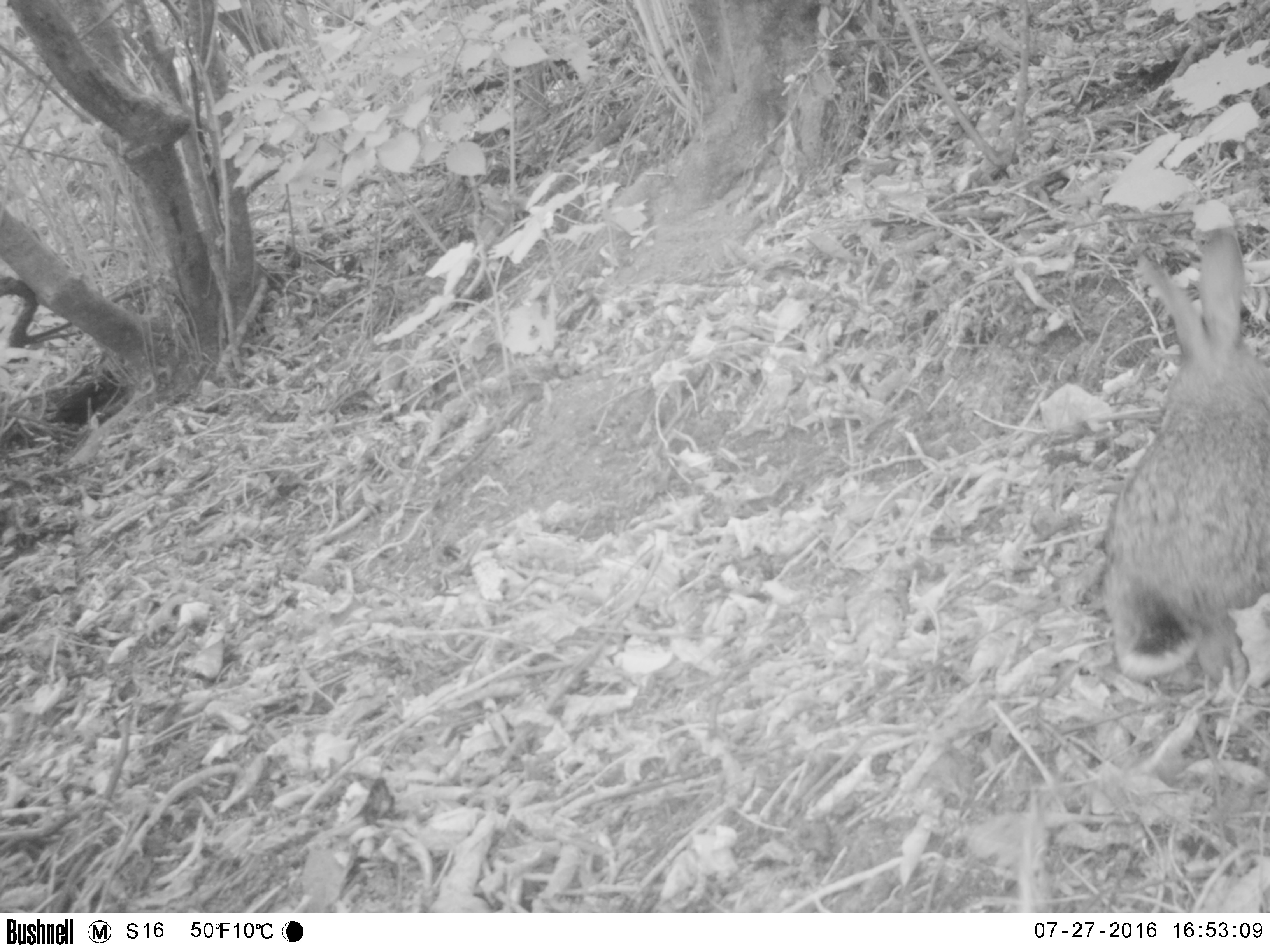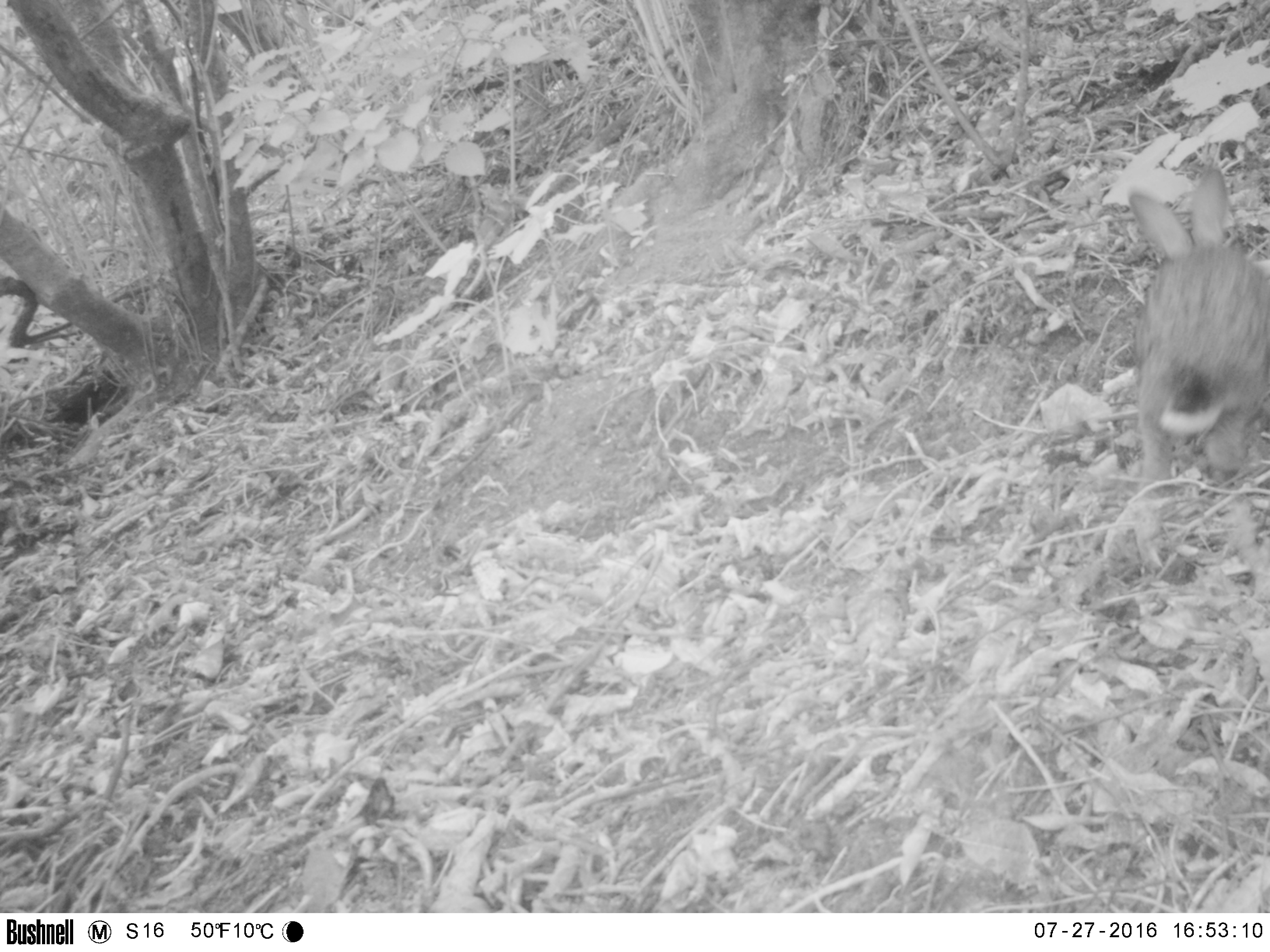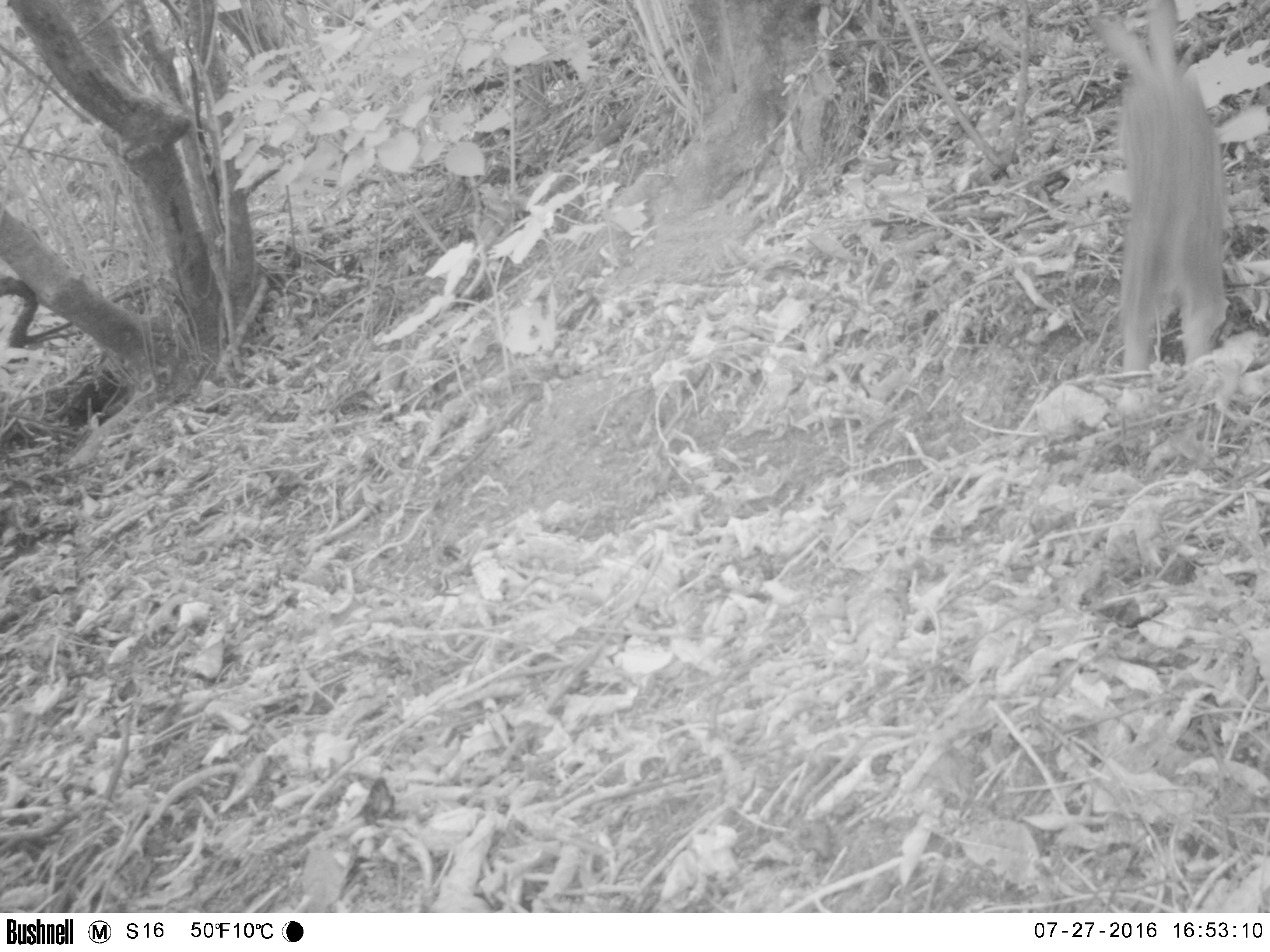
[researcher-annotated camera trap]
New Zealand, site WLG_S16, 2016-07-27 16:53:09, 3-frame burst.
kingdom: Animalia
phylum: Chordata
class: Mammalia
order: Lagomorpha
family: Leporidae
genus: Oryctolagus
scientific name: Oryctolagus cuniculus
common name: european rabbit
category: rabbit